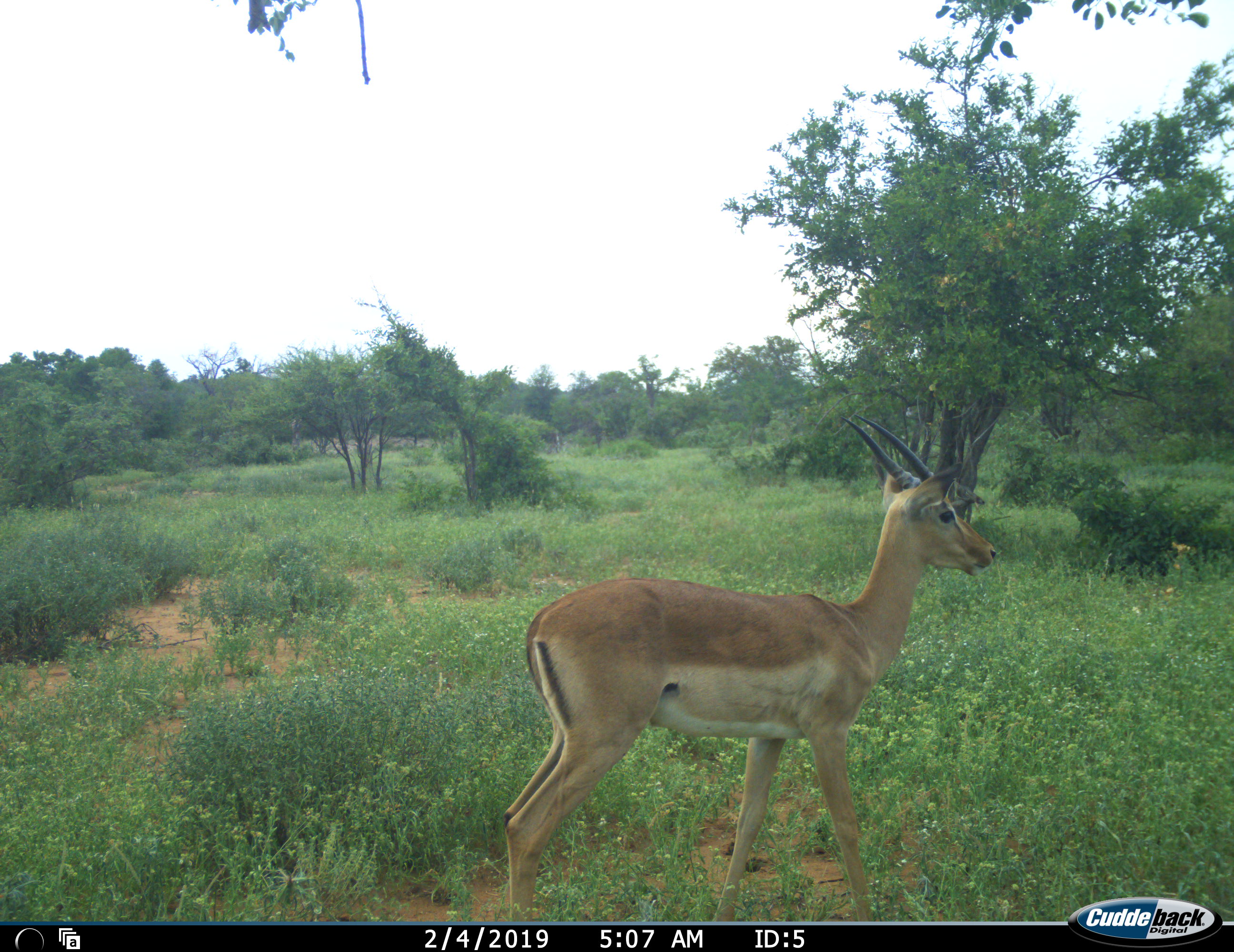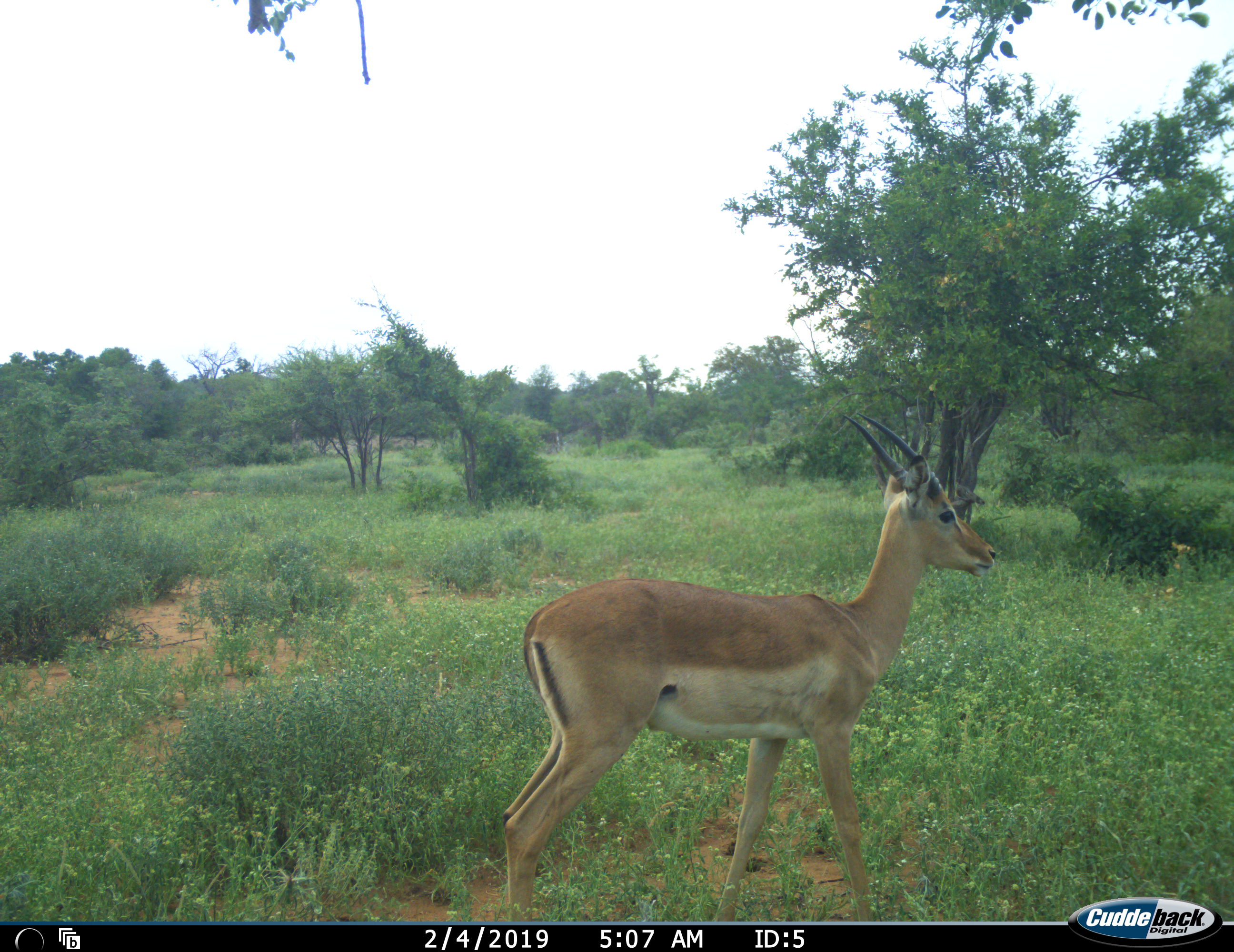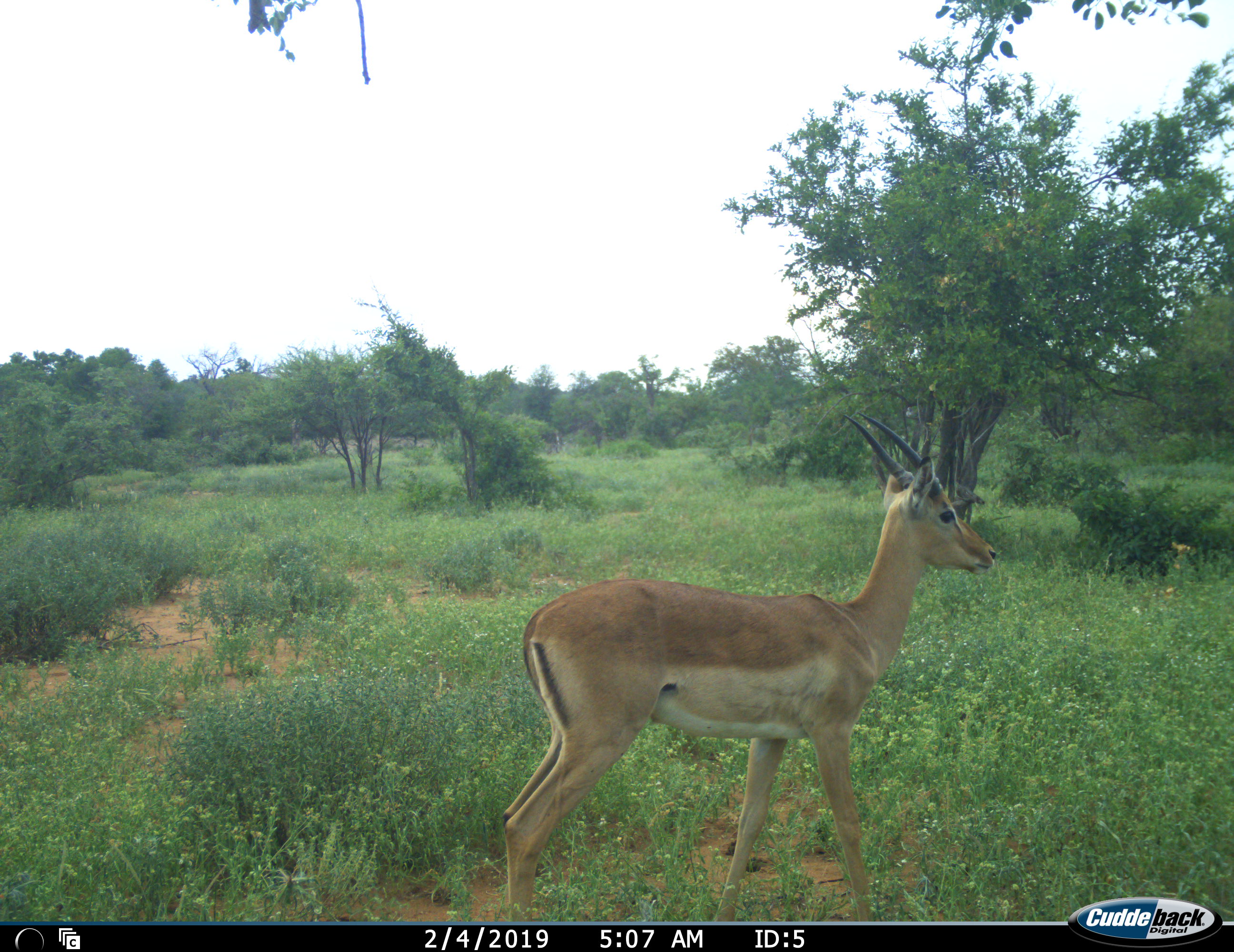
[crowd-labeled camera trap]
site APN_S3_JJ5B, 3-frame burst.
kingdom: Animalia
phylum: Chordata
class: Mammalia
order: Artiodactyla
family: Bovidae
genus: Aepyceros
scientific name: Aepyceros melampus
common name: impala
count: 1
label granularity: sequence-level